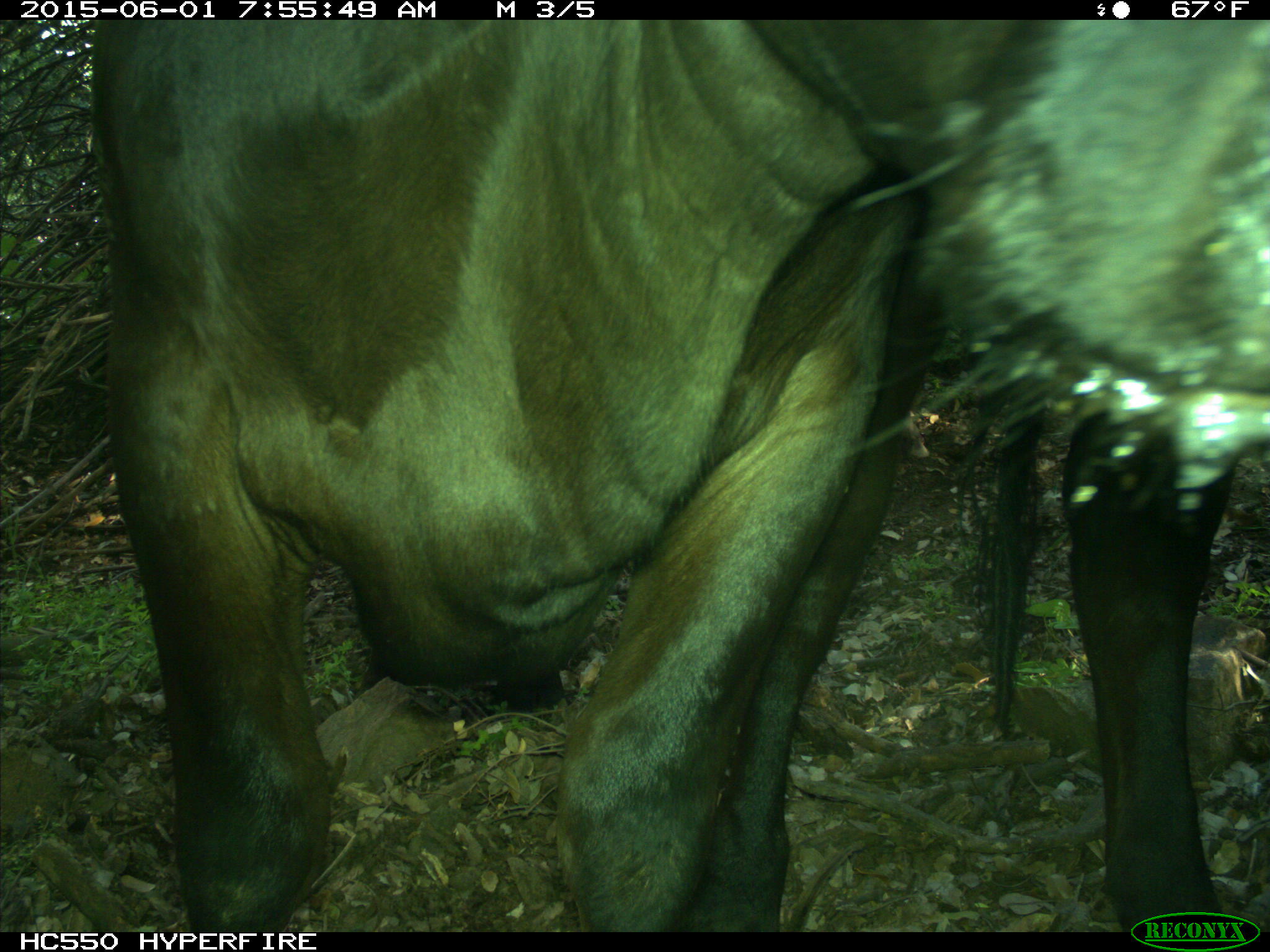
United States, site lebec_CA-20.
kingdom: Animalia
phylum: Chordata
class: Mammalia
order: Artiodactyla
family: Bovidae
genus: Bos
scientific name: Bos taurus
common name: domestic cow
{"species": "Bos taurus (domestic cow)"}